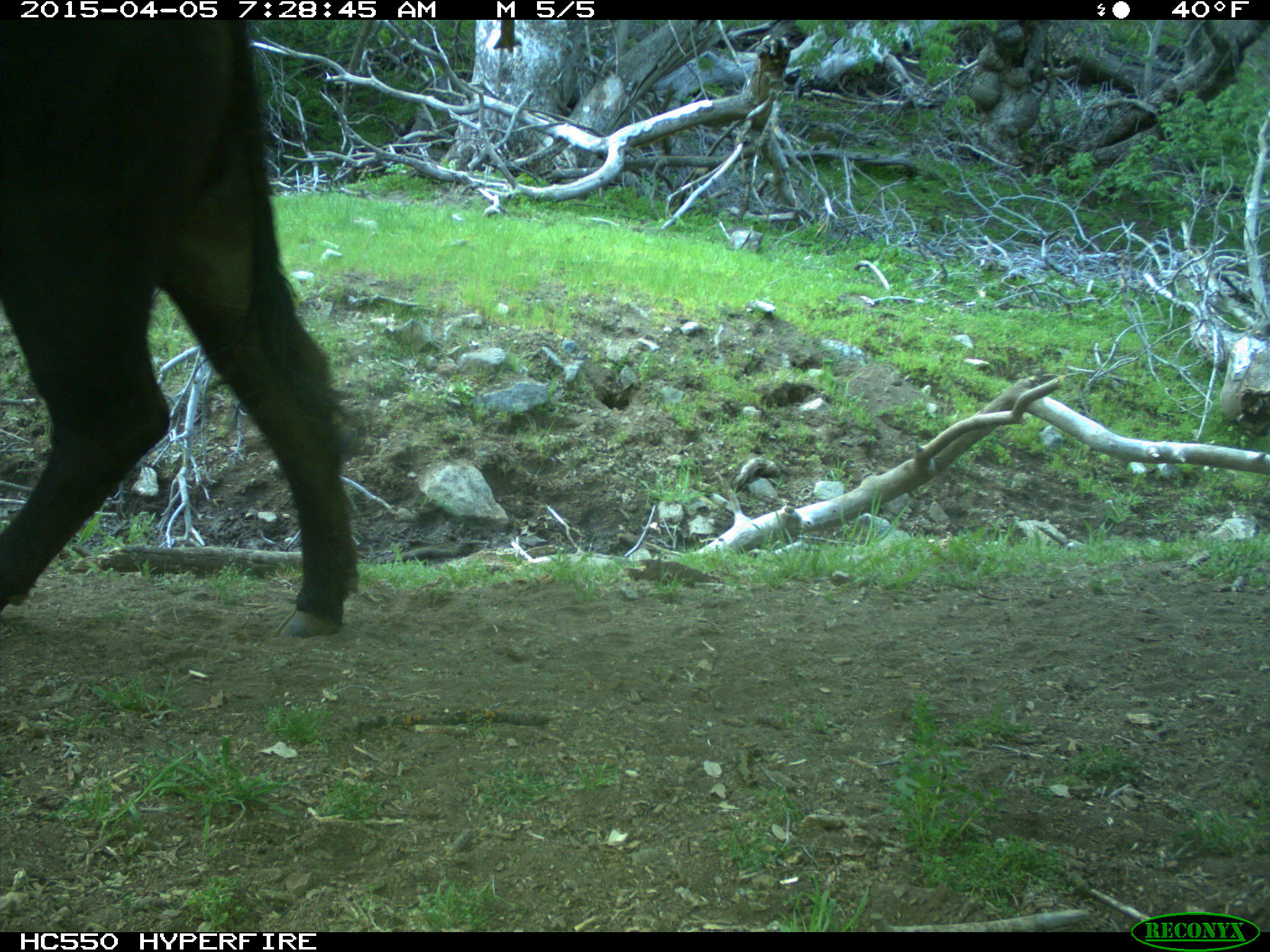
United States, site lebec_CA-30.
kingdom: Animalia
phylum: Chordata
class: Mammalia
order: Artiodactyla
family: Bovidae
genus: Bos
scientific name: Bos taurus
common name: domestic cow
Bos taurus (domestic cow).